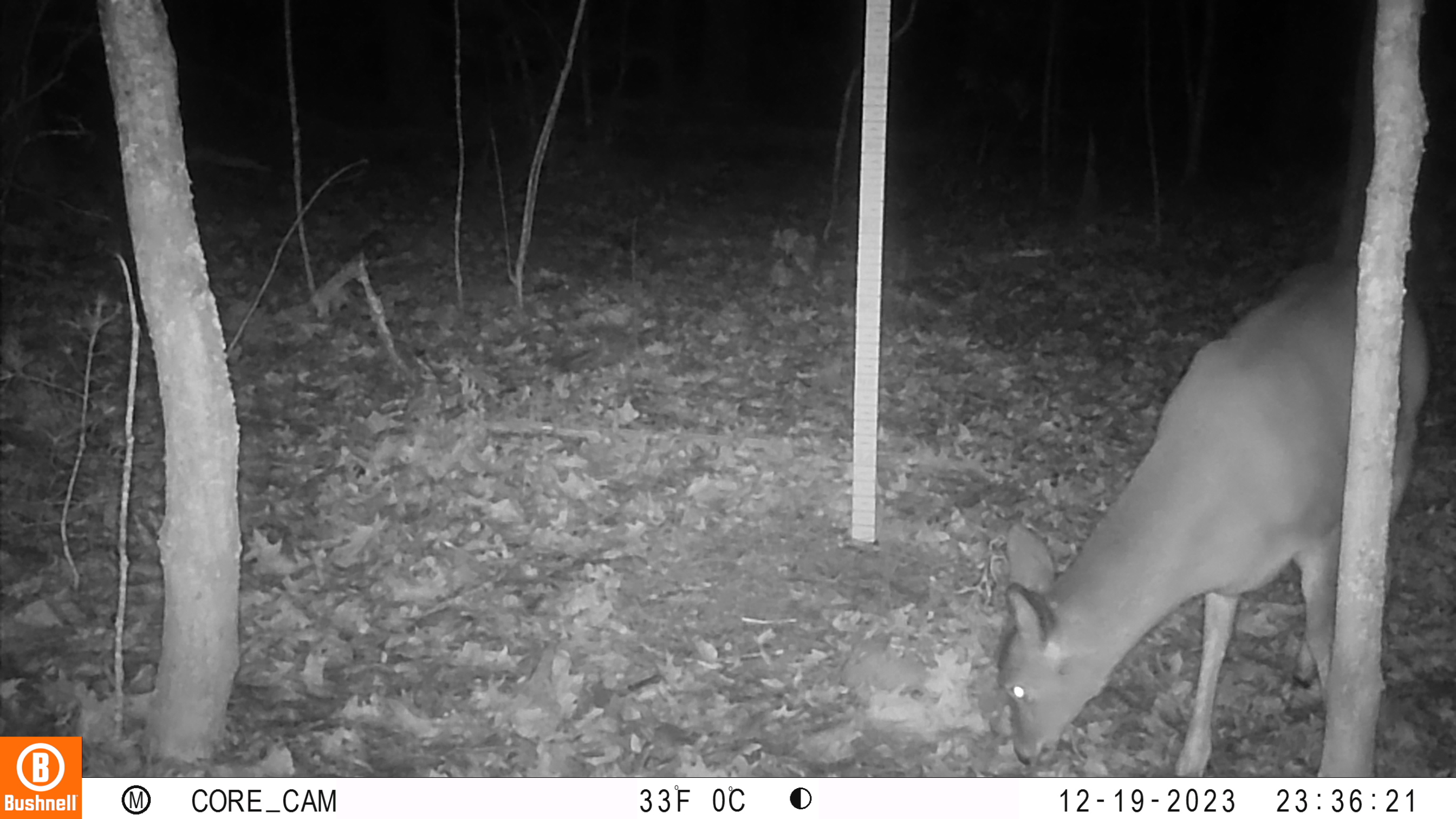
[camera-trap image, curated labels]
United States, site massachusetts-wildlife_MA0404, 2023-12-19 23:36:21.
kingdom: Animalia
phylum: Chordata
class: Mammalia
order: Artiodactyla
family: Cervidae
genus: Odocoileus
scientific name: Odocoileus virginianus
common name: white-tailed deer